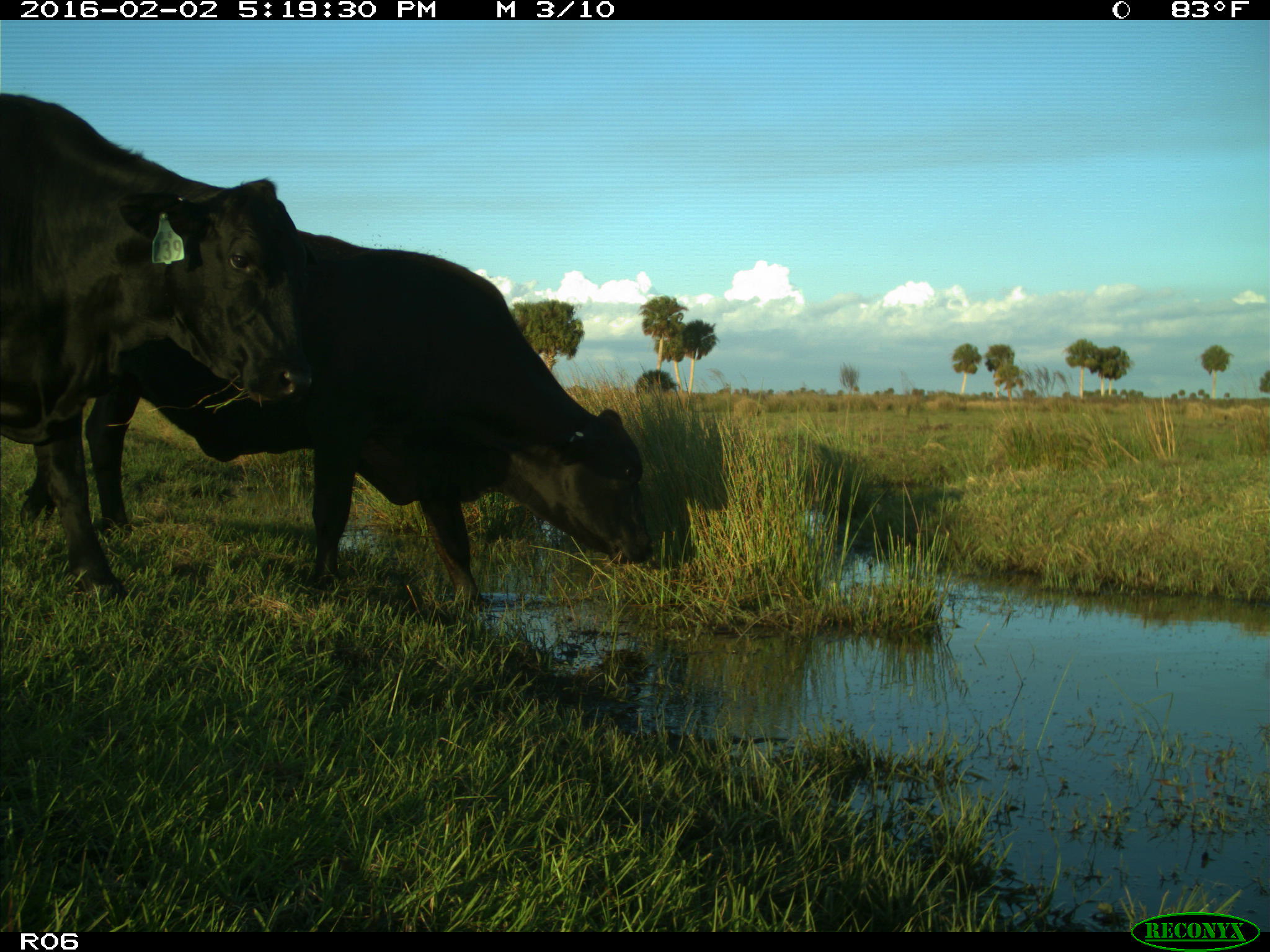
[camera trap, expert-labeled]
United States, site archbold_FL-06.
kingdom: Animalia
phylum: Chordata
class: Mammalia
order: Artiodactyla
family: Bovidae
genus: Bos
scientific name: Bos taurus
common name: domestic cow